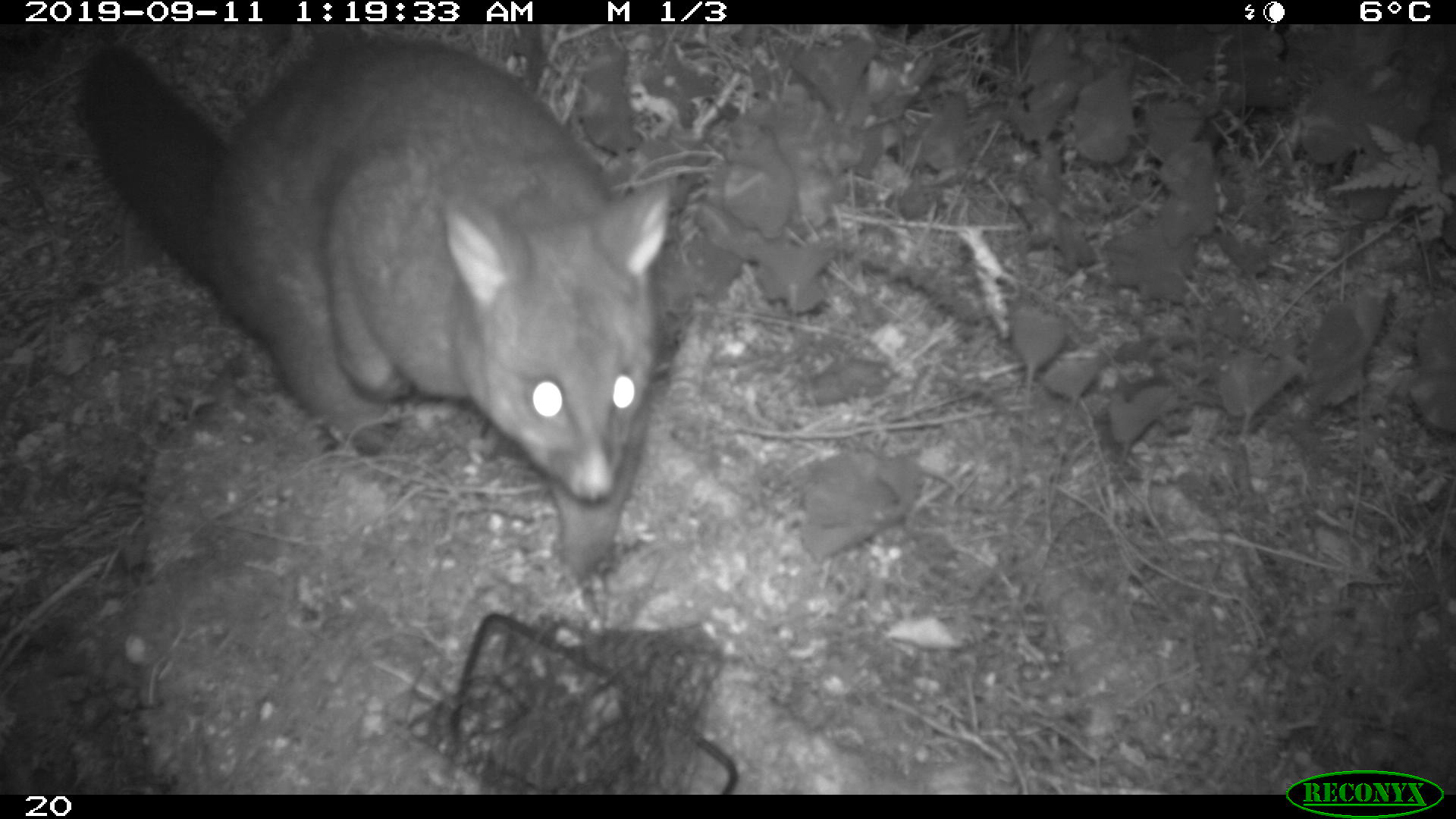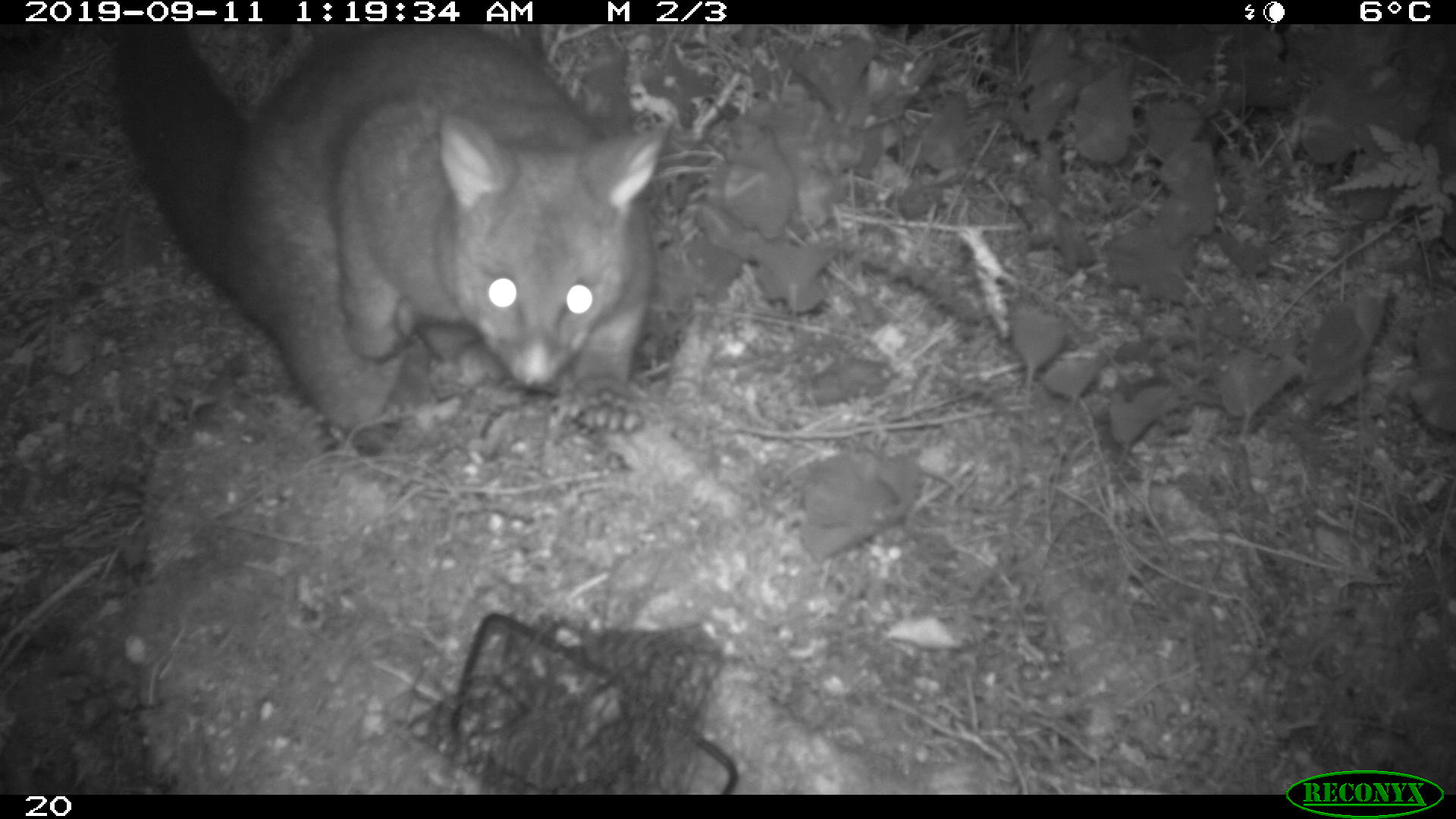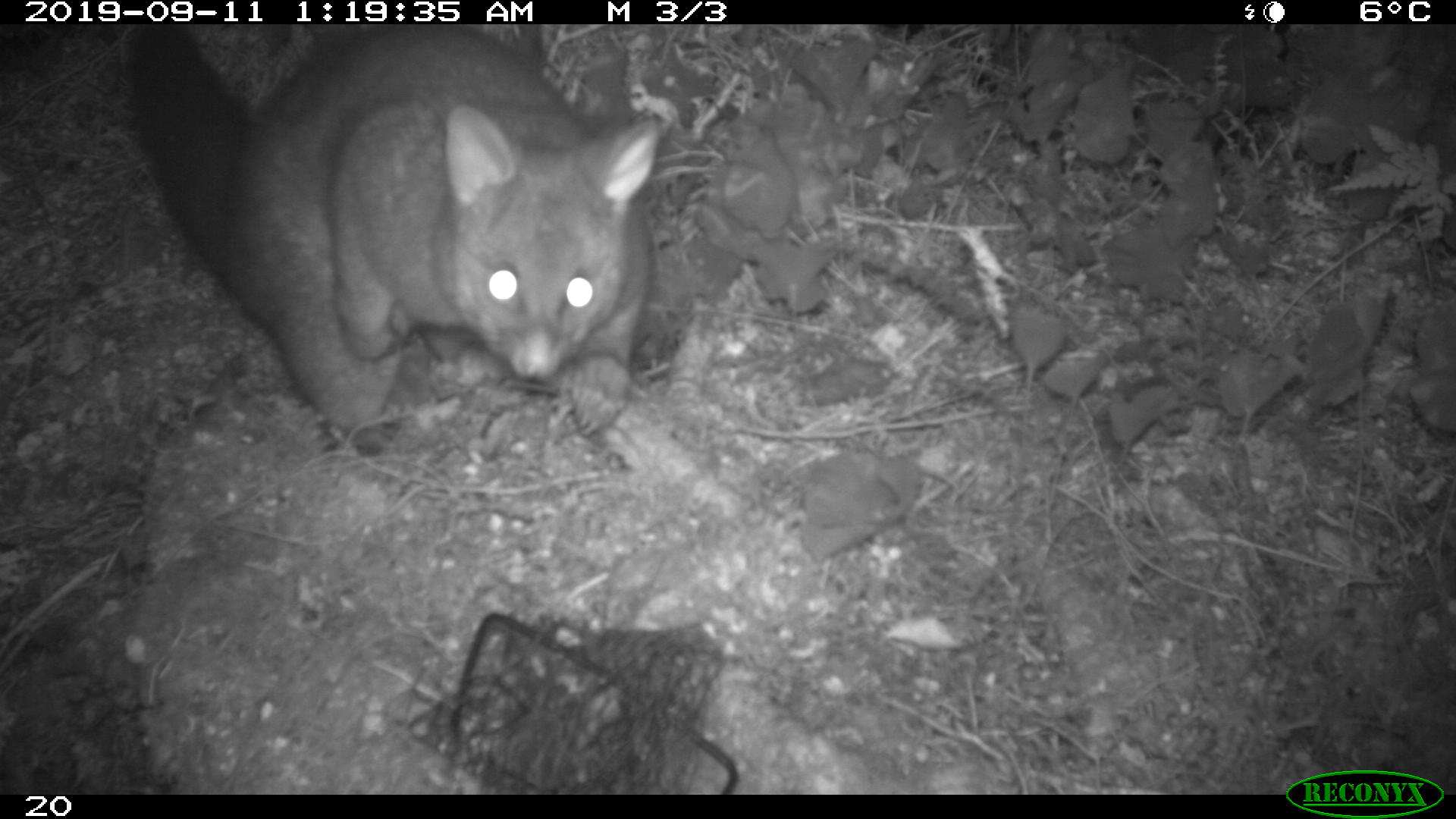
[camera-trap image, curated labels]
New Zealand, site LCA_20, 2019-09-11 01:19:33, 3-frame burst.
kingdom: Animalia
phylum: Chordata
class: Mammalia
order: Diprotodontia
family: Phalangeridae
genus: Trichosurus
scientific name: Trichosurus vulpecula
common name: common brushtail possum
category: possum